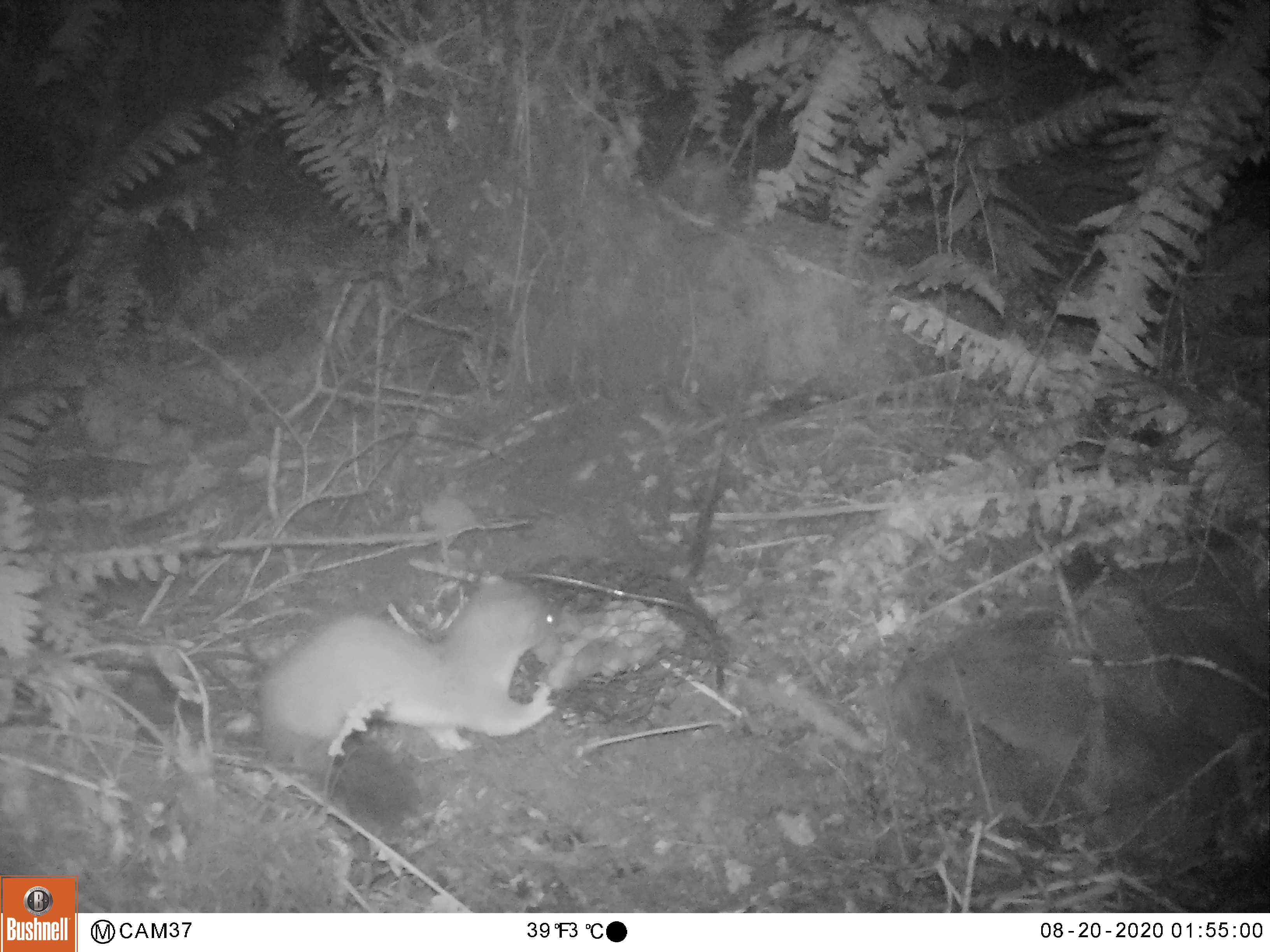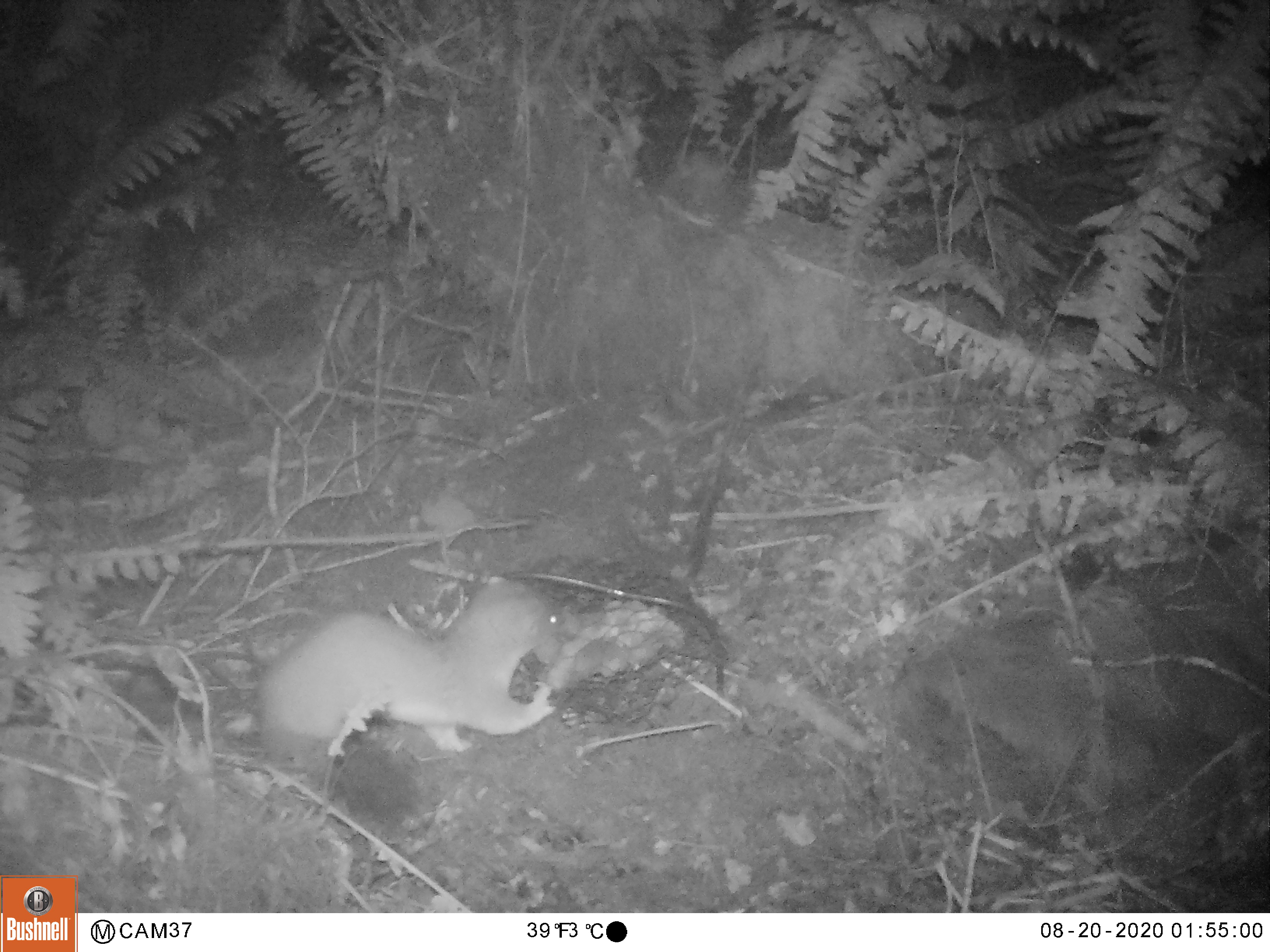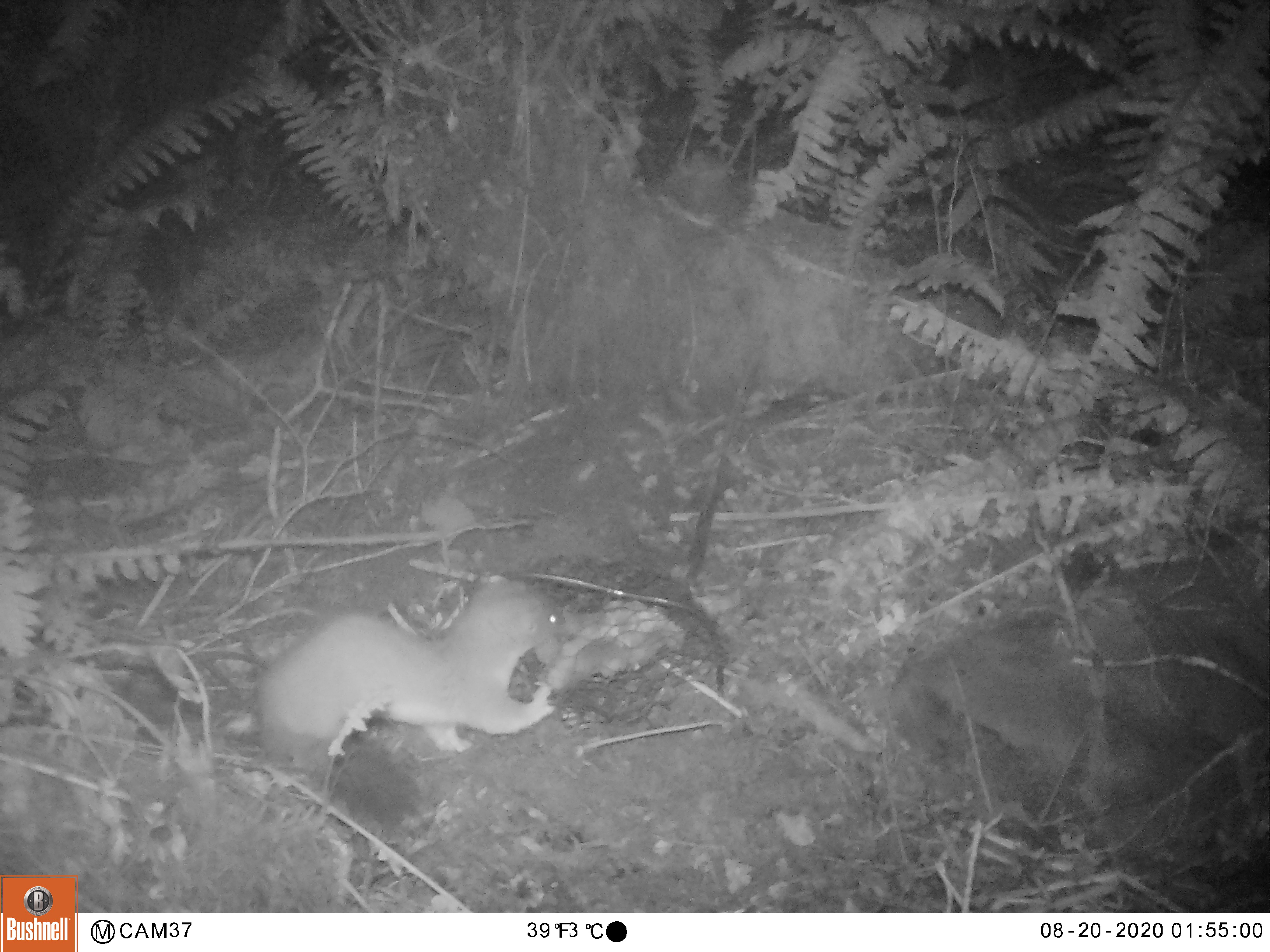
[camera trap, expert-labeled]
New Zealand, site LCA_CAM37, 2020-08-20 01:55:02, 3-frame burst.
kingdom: Animalia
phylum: Chordata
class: Mammalia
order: Carnivora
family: Mustelidae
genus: Mustela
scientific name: Mustela erminea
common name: stoat